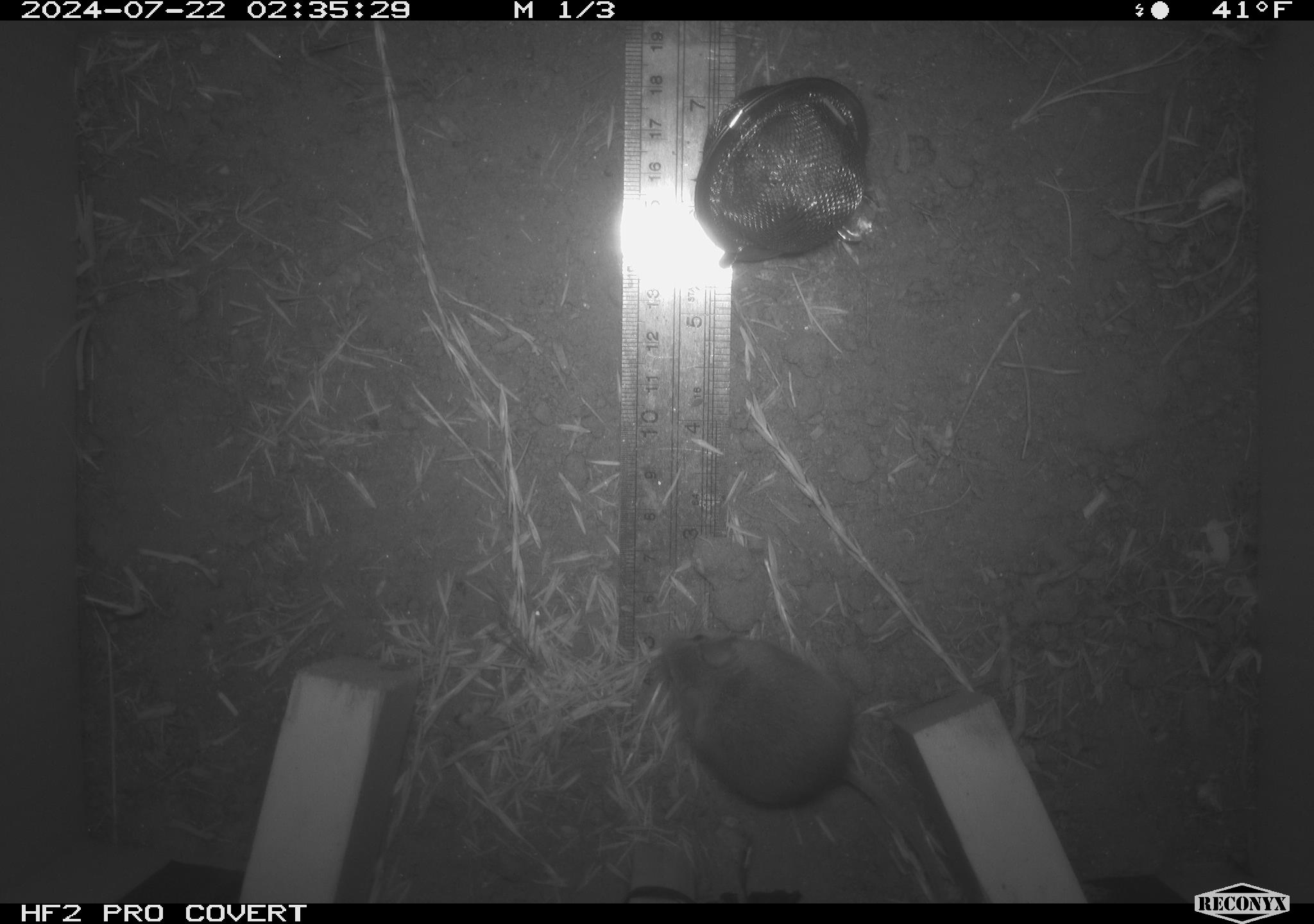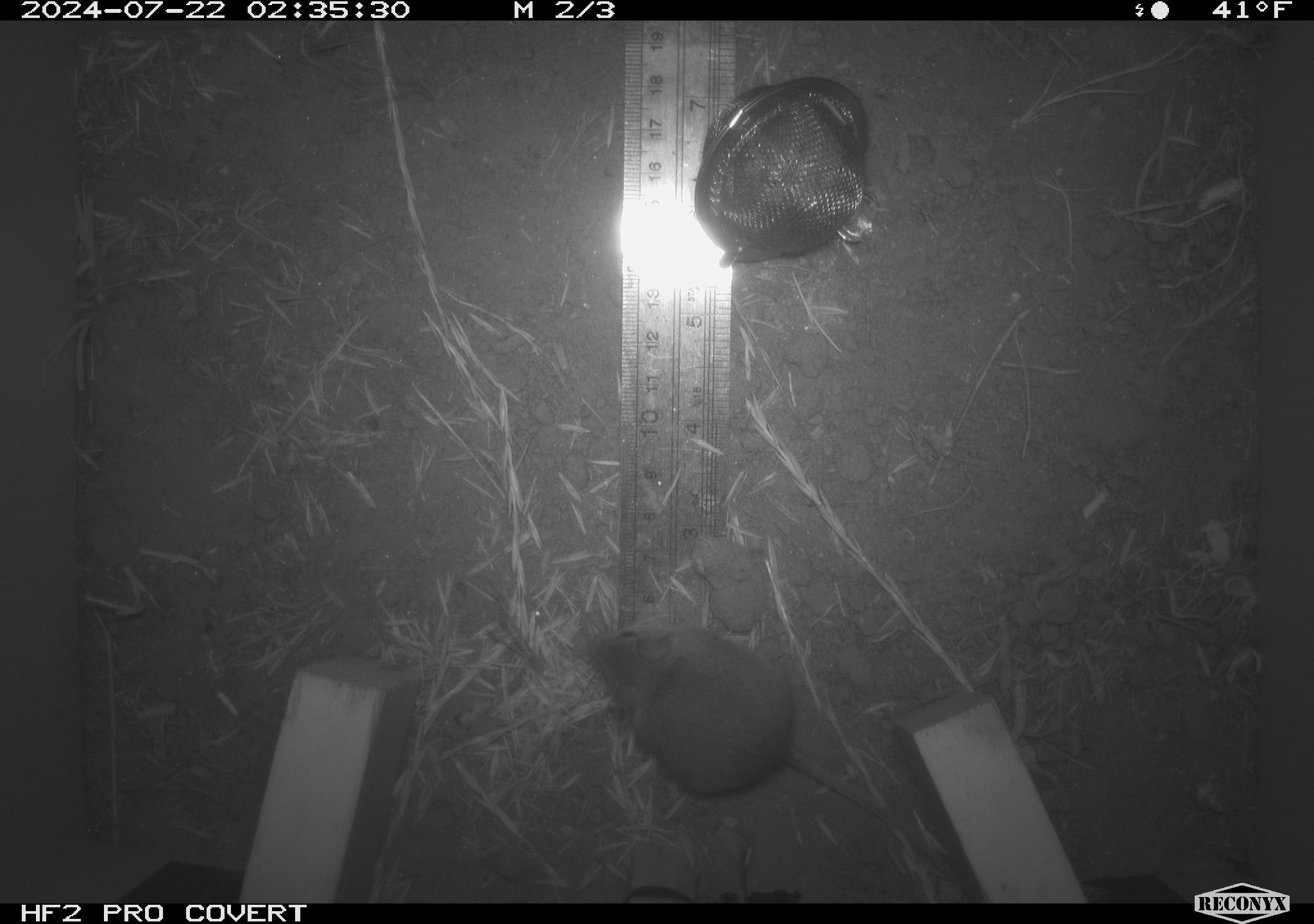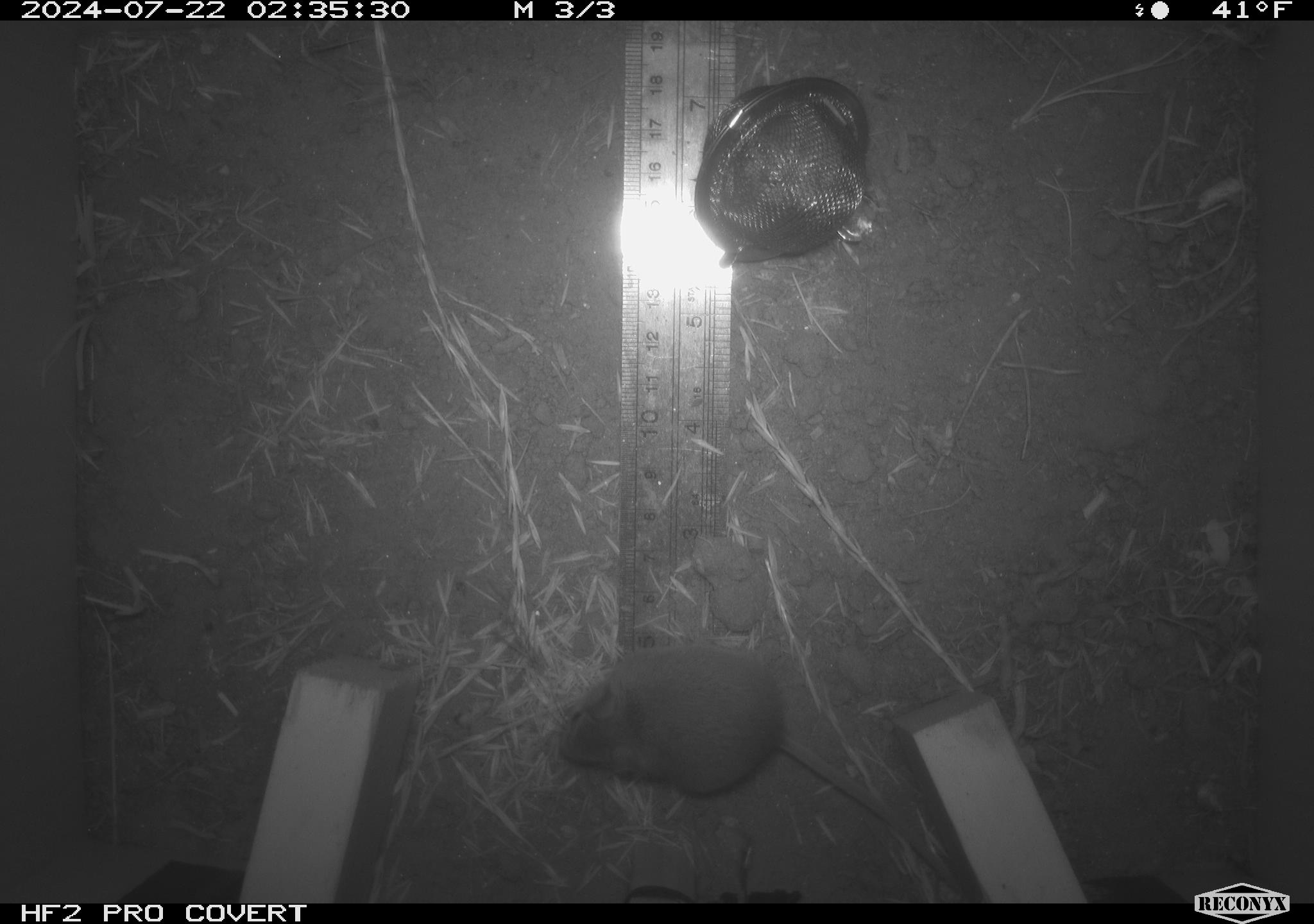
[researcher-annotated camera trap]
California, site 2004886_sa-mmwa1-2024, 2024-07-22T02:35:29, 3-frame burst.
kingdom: Animalia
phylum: Chordata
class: Mammalia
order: Rodentia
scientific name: Rodentia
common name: mouse species